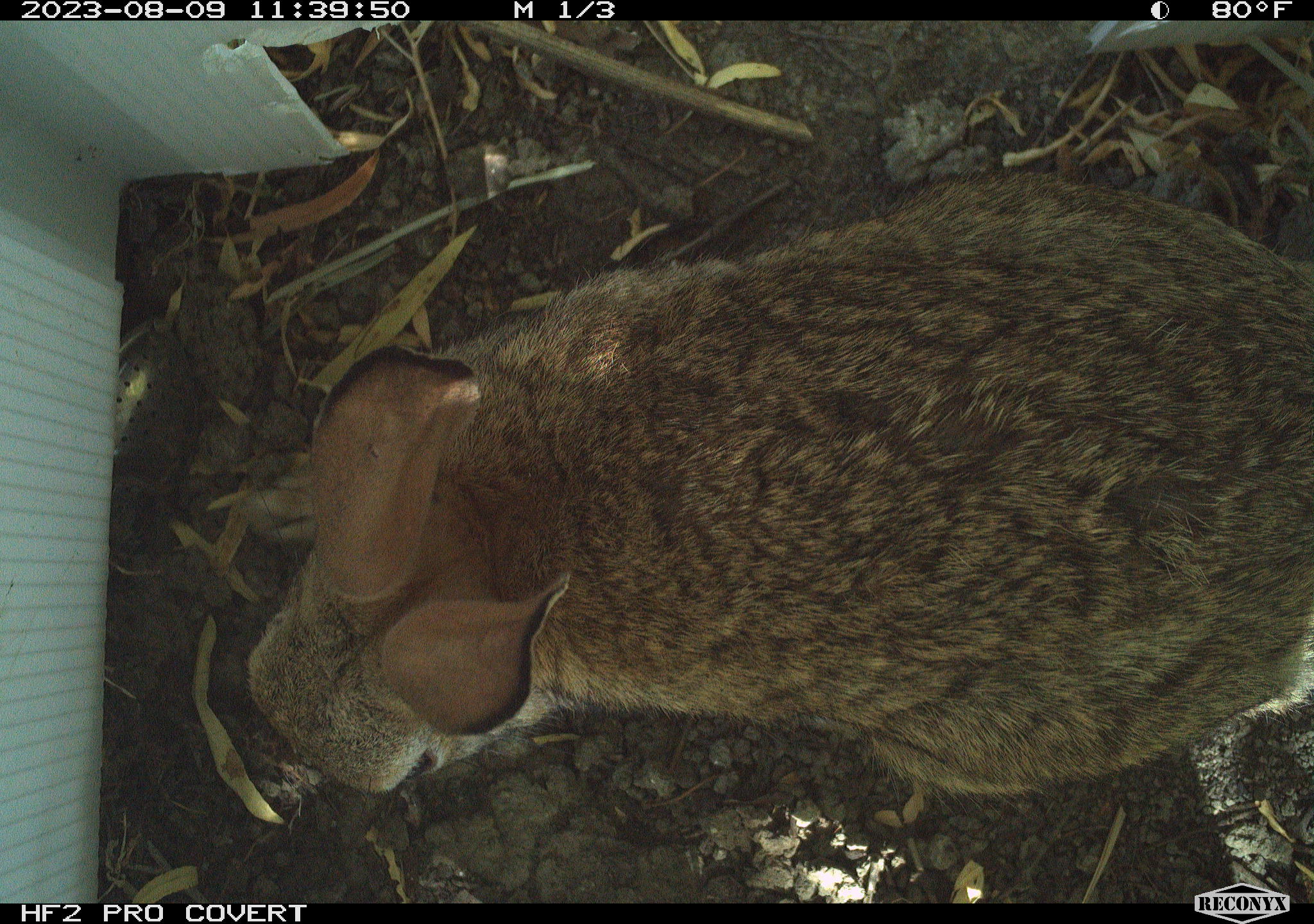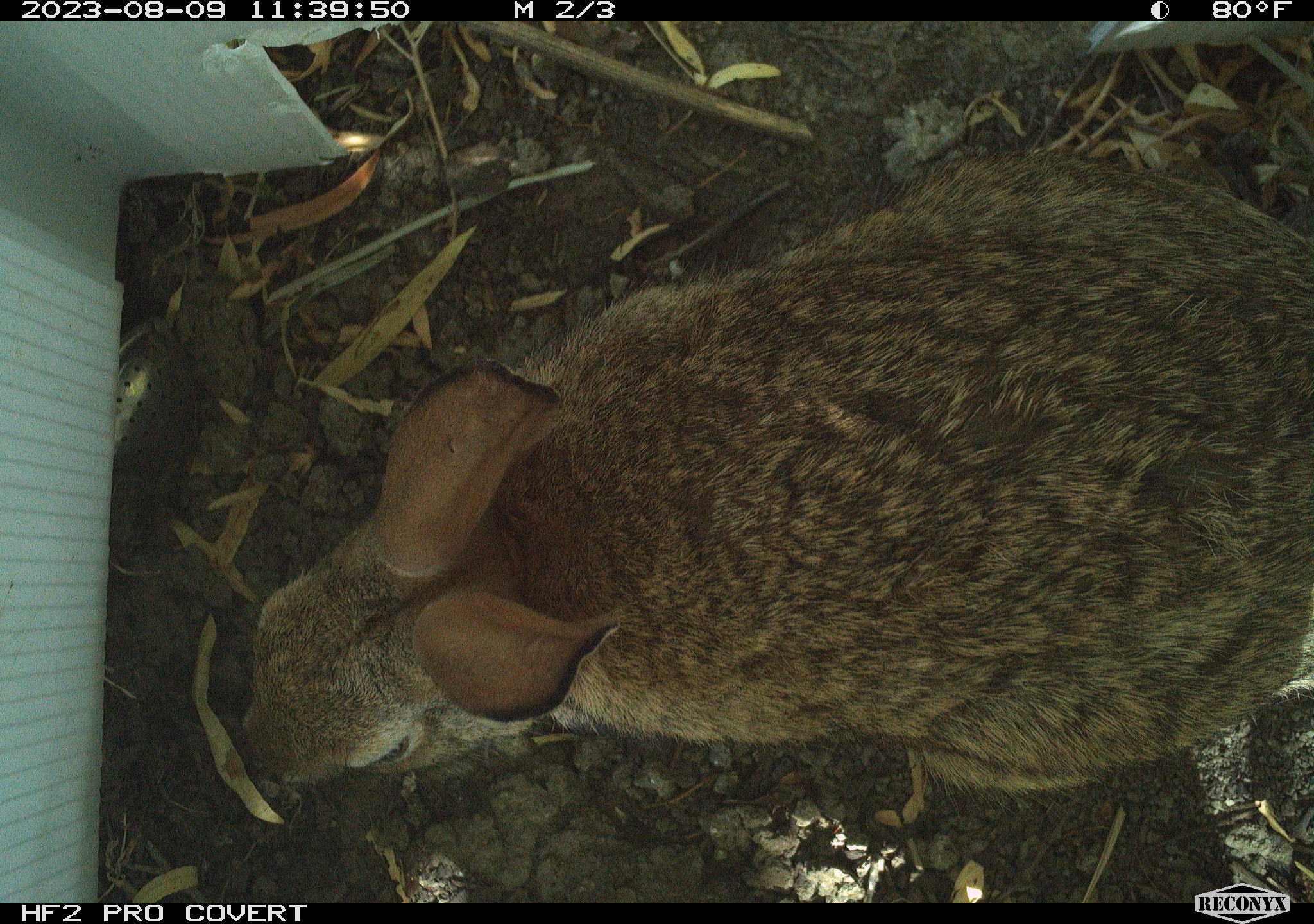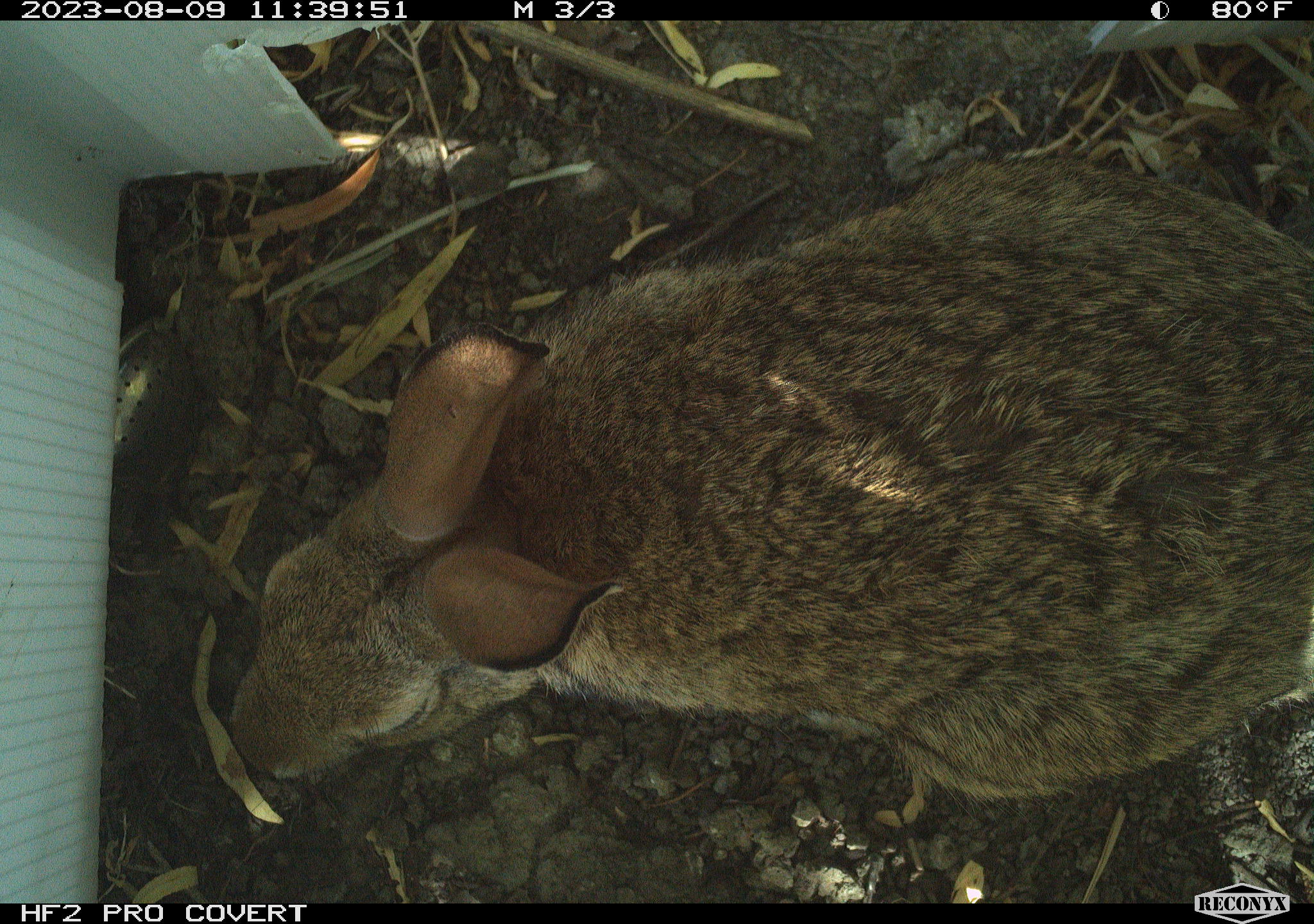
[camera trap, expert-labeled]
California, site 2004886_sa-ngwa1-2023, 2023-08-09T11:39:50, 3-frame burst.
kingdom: Animalia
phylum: Chordata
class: Mammalia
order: Lagomorpha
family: Leporidae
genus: Sylvilagus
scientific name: Sylvilagus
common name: cottontail rabbits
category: sylvilagus species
Sylvilagus species (cottontail rabbits) (Sylvilagus).